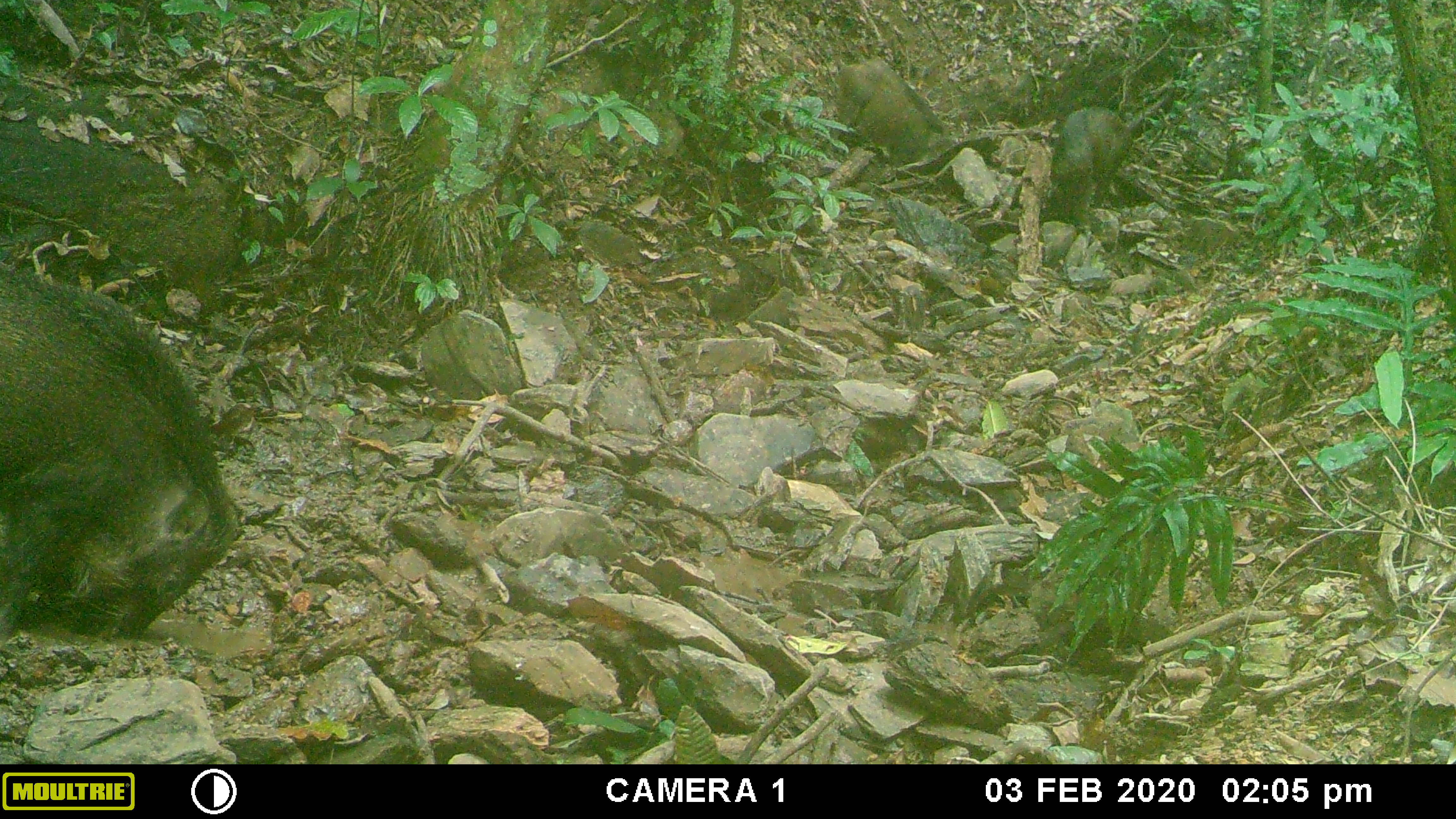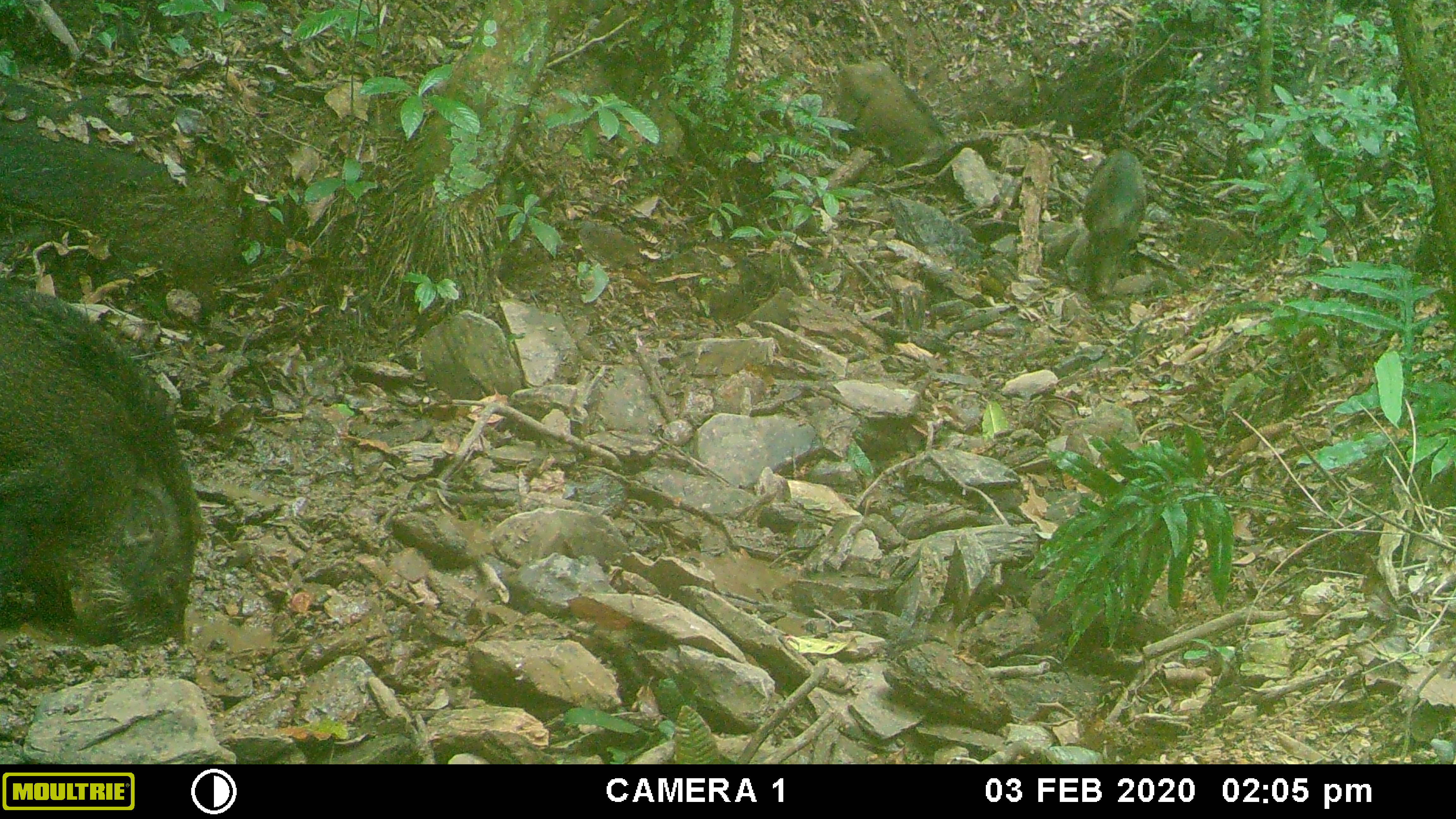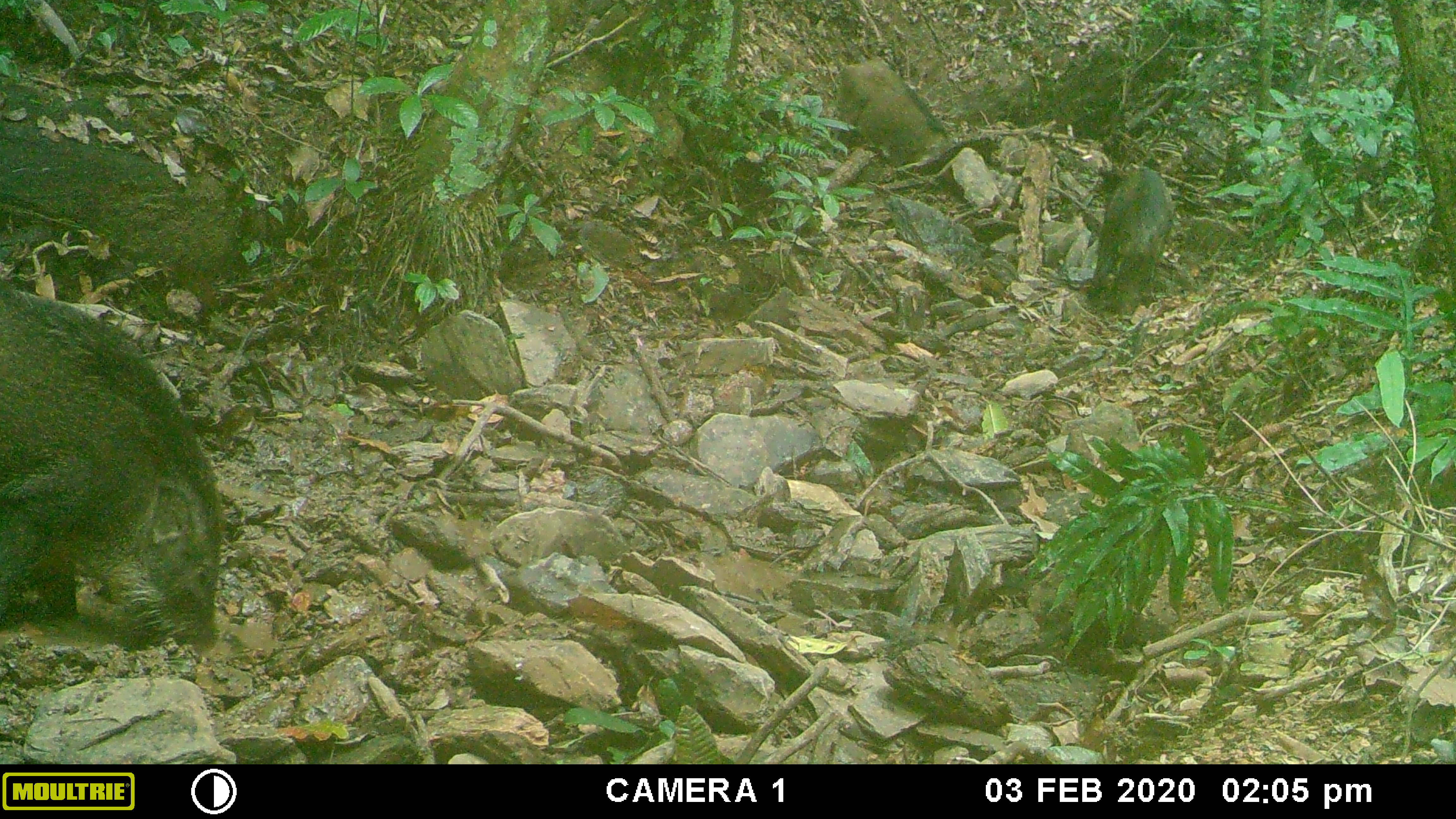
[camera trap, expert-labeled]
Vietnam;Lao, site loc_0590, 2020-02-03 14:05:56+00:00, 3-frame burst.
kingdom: Animalia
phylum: Chordata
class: Mammalia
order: Artiodactyla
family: Suidae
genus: Sus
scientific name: Sus scrofa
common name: eurasian wild pig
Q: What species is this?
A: Eurasian wild pig (Sus scrofa).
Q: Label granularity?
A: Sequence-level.